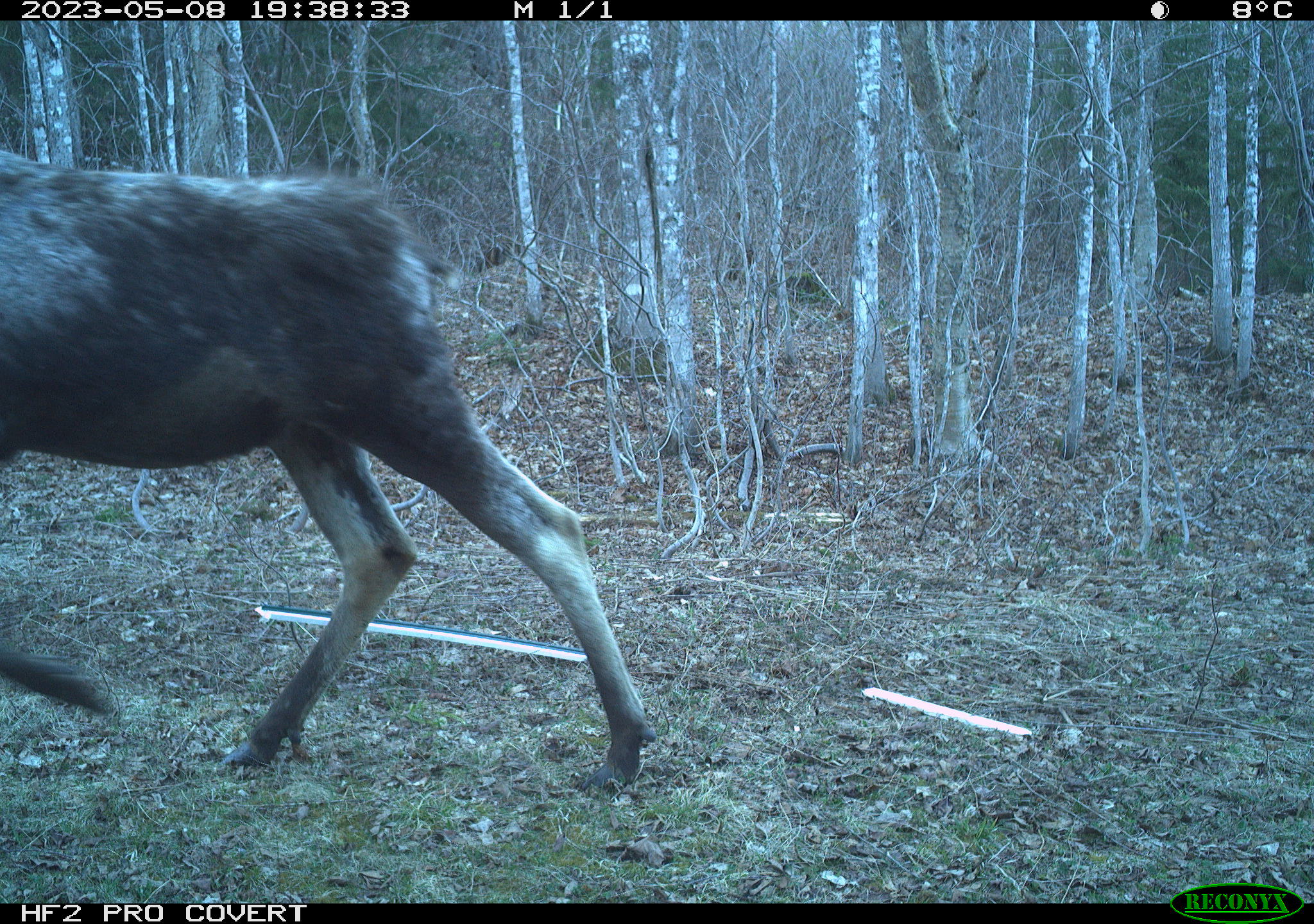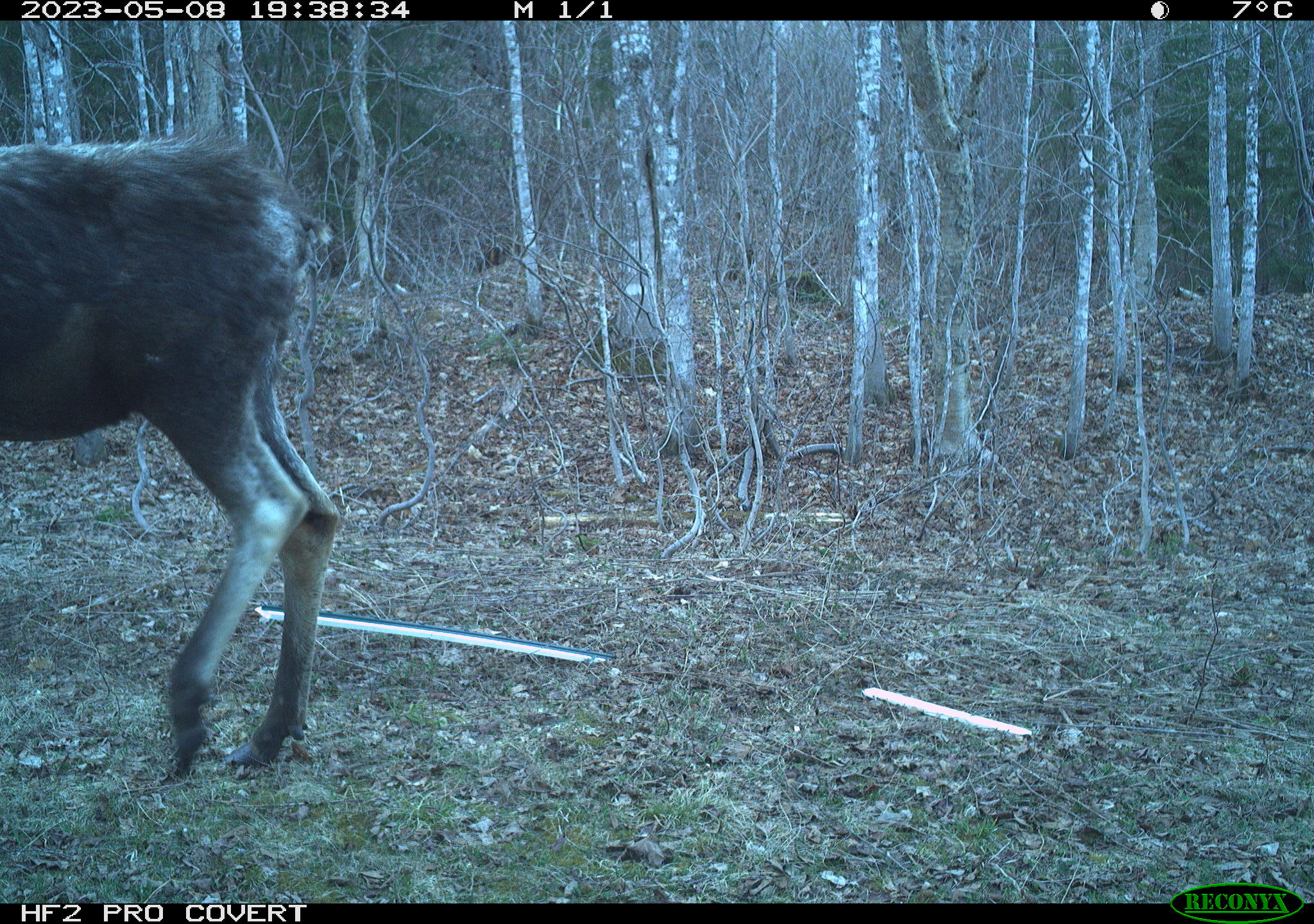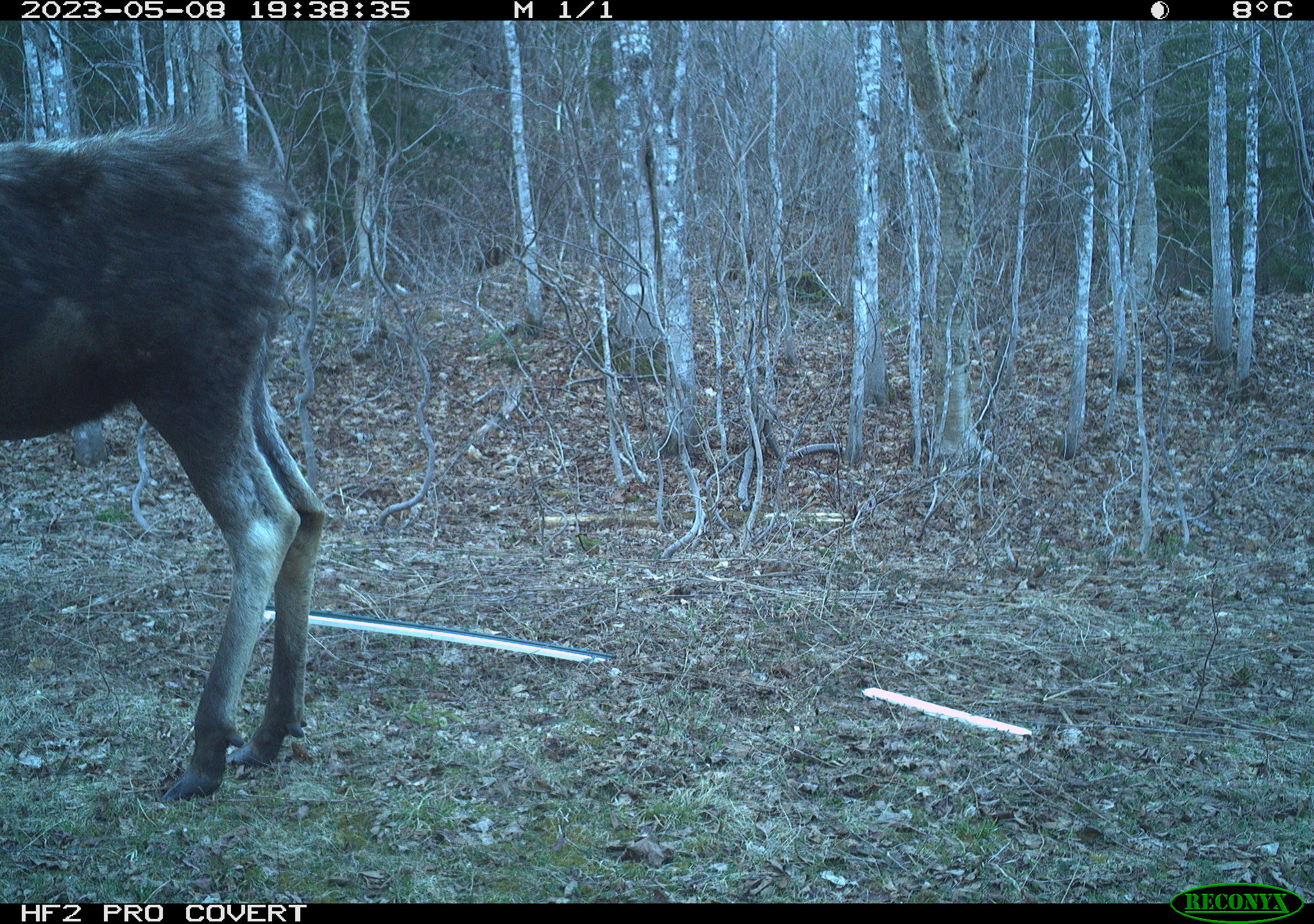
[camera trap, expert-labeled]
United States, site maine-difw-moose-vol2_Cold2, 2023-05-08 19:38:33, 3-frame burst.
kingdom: Animalia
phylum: Chordata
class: Mammalia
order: Artiodactyla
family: Cervidae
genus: Alces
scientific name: Alces alces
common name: moose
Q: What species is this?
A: Moose (Alces alces).